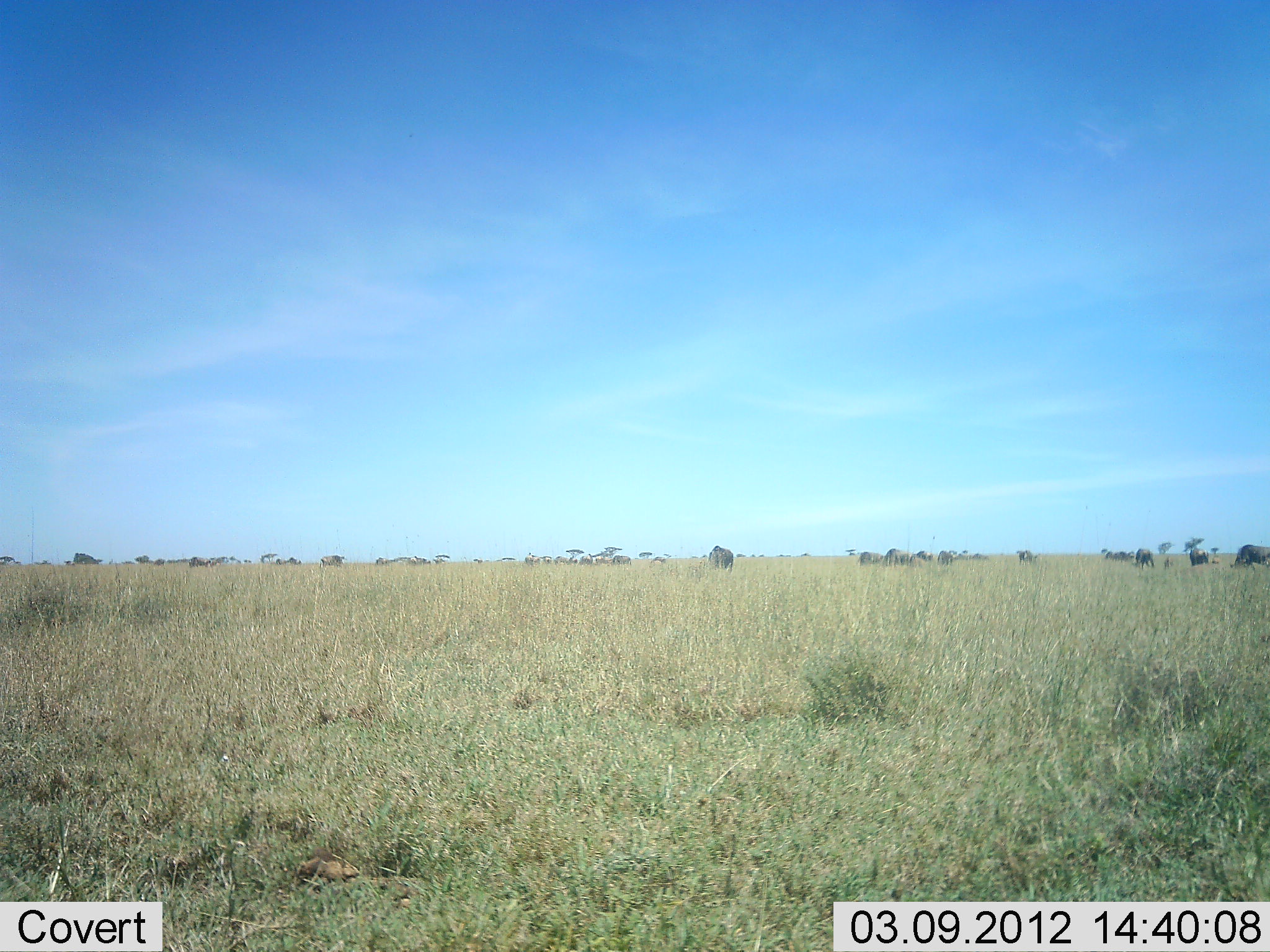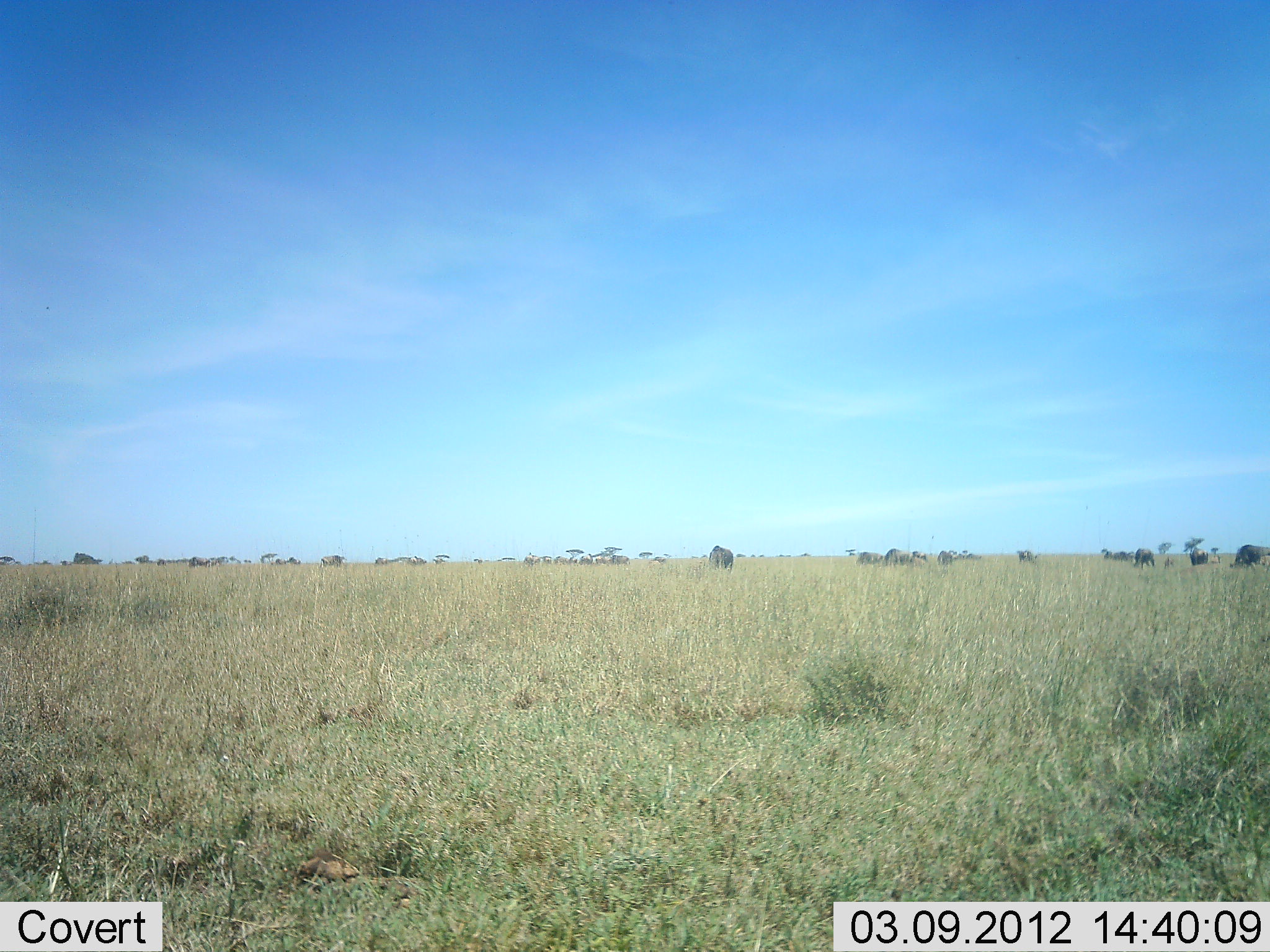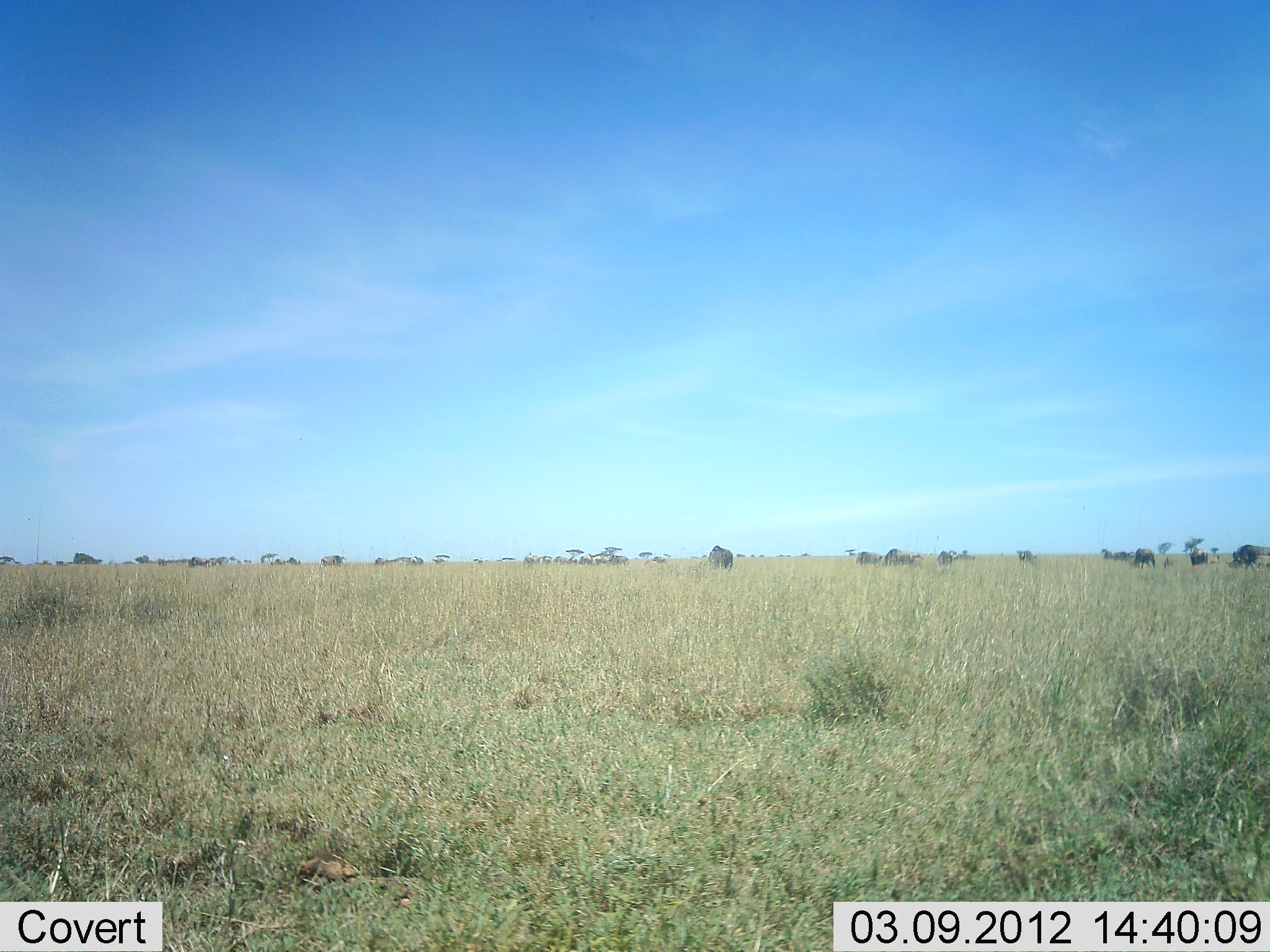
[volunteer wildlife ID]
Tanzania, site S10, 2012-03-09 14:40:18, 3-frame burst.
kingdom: Animalia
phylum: Chordata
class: Mammalia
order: Artiodactyla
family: Bovidae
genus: Connochaetes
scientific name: Connochaetes taurinus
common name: blue wildebeest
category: wildebeest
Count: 11-50.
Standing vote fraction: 54%.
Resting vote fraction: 15%.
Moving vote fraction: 46%.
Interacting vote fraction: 8%.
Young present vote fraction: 0%.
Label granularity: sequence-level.